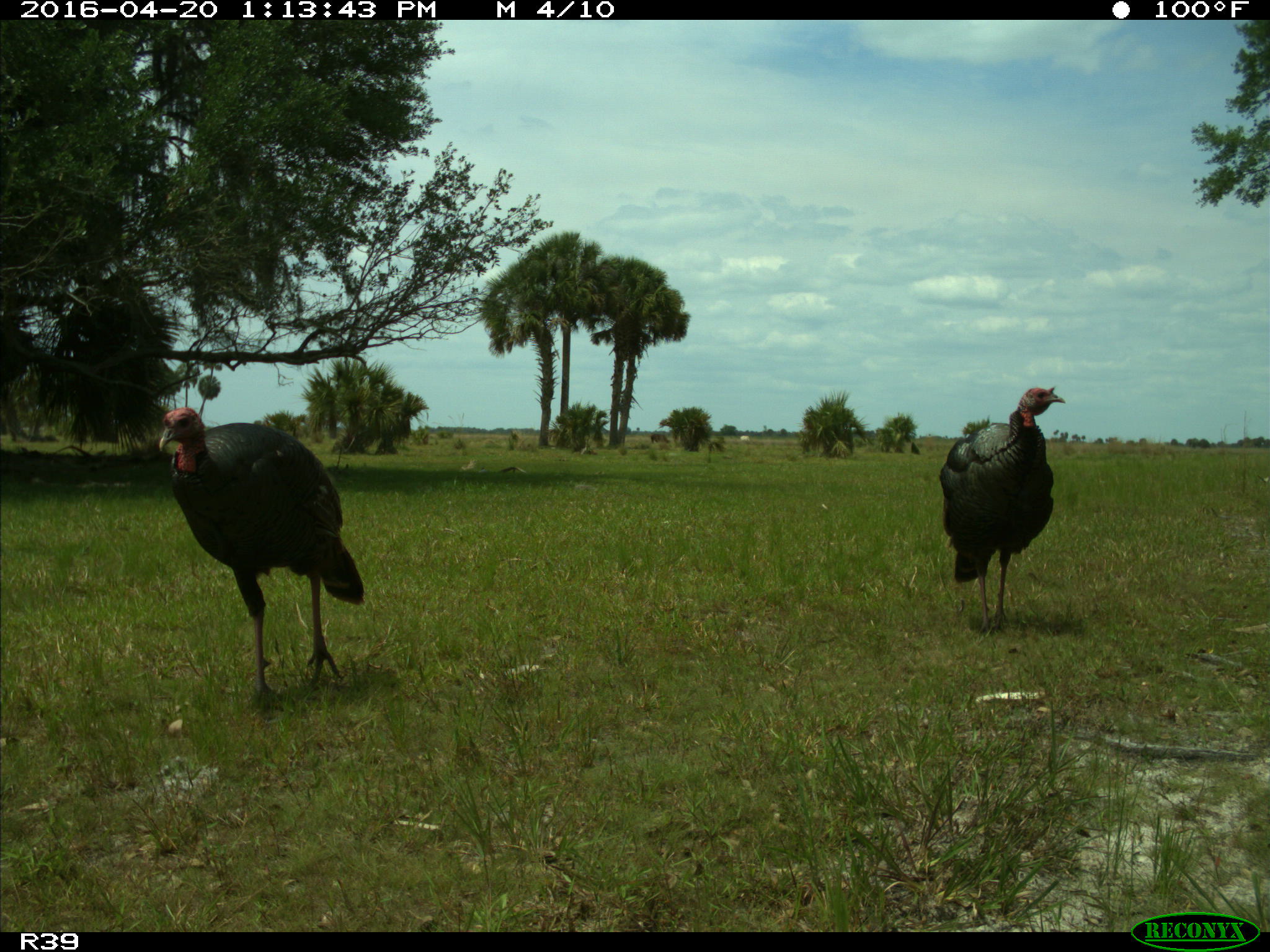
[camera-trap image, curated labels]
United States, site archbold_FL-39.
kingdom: Animalia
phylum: Chordata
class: Aves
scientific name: Aves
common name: birds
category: unidentified bird